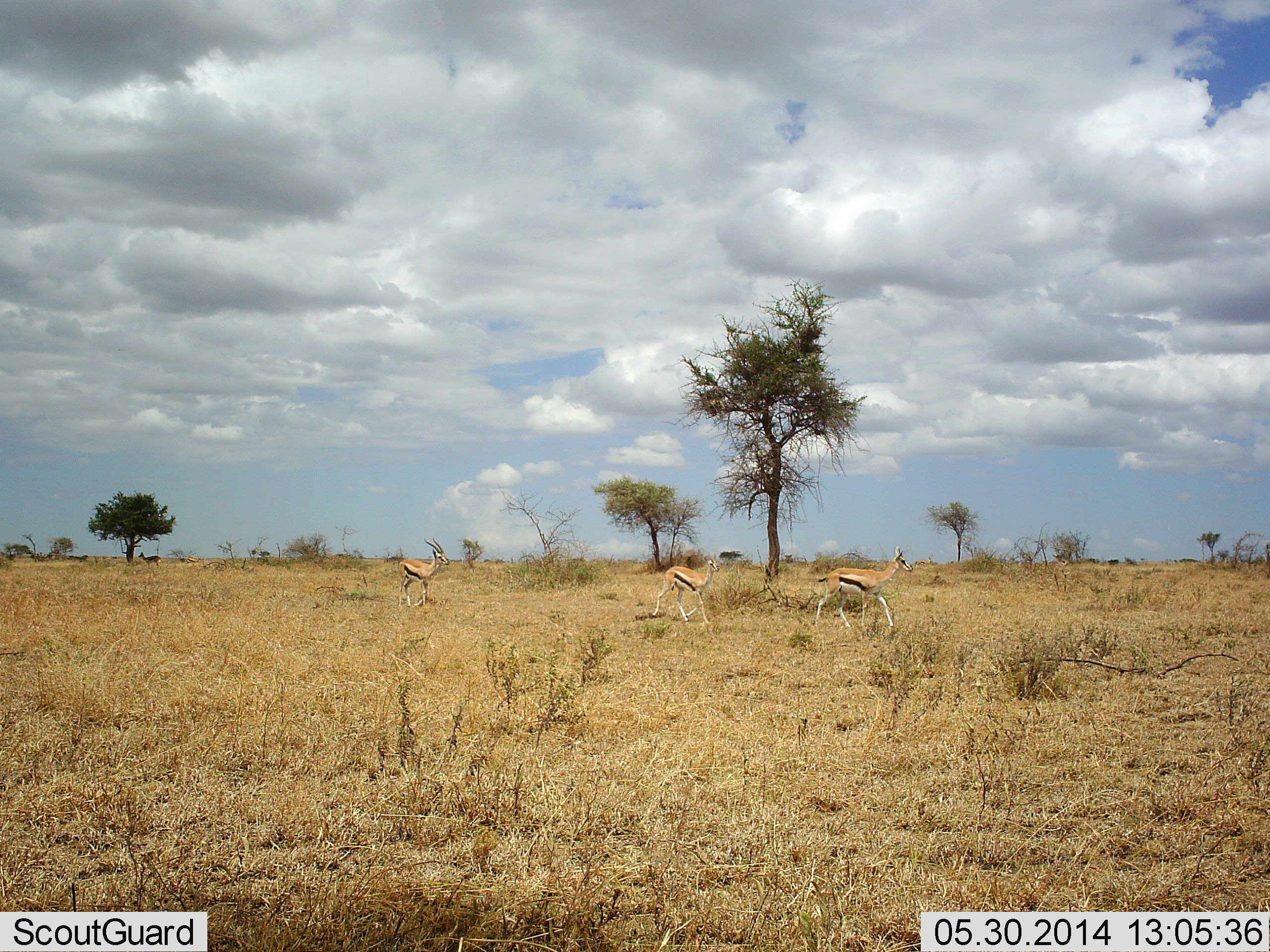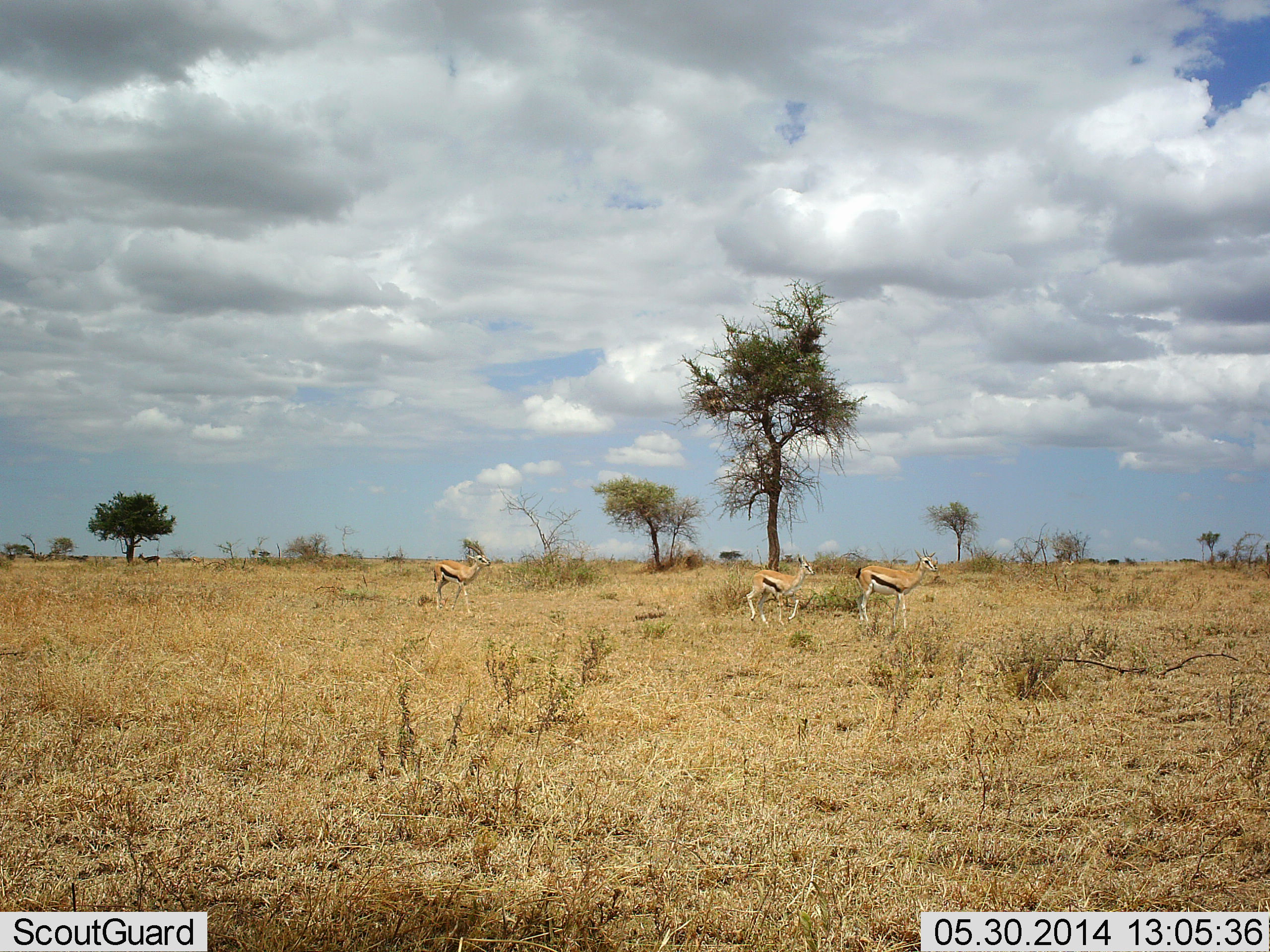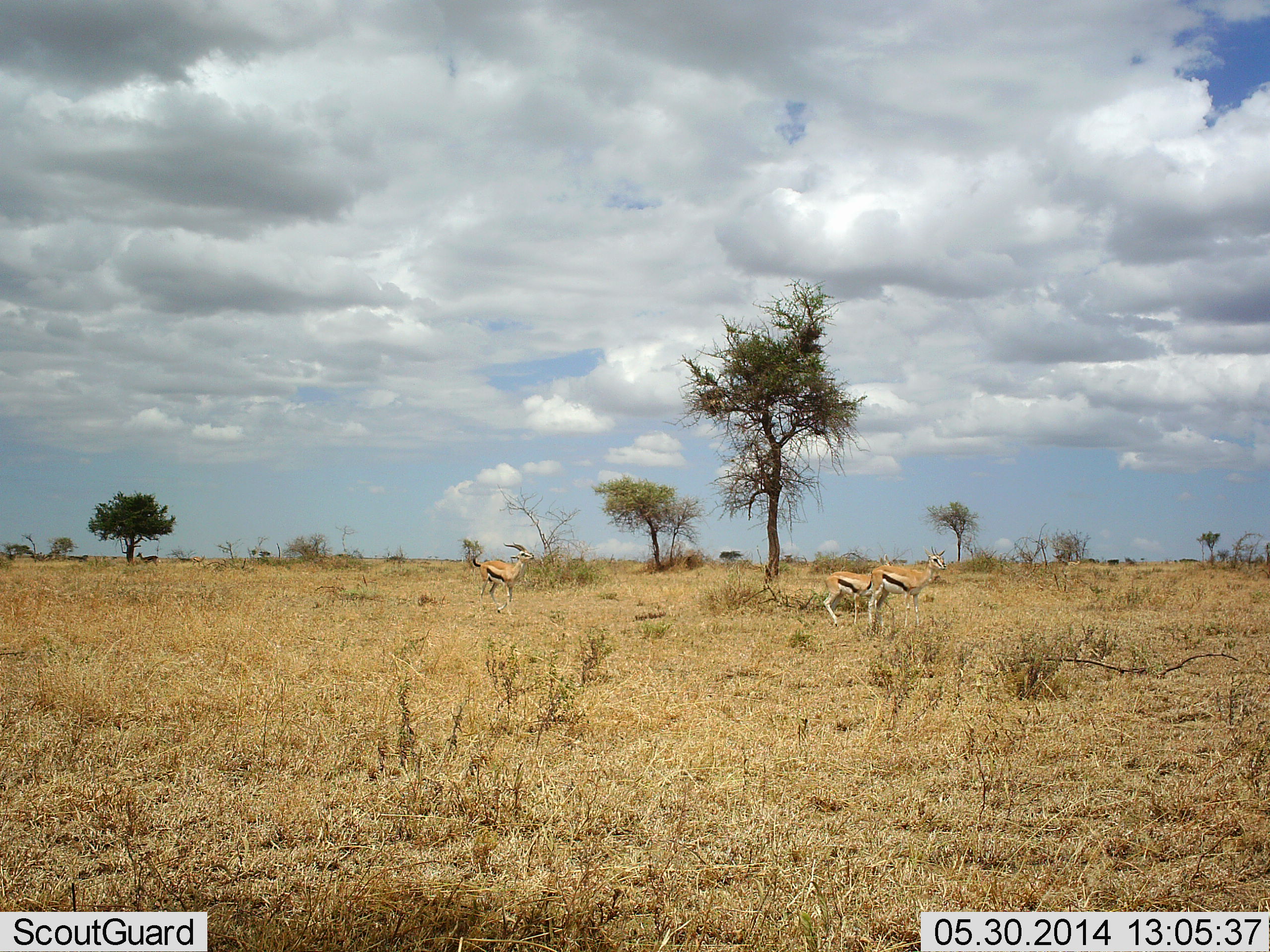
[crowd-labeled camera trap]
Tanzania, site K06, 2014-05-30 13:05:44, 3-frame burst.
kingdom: Animalia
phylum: Chordata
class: Mammalia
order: Artiodactyla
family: Bovidae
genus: Eudorcas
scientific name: Eudorcas thomsonii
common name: thomson's gazelle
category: gazellethomsons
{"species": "gazellethomsons (thomson's gazelle) (Eudorcas thomsonii)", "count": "3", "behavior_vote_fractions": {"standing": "38%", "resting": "0%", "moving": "79%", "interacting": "0%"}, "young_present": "6%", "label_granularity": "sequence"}